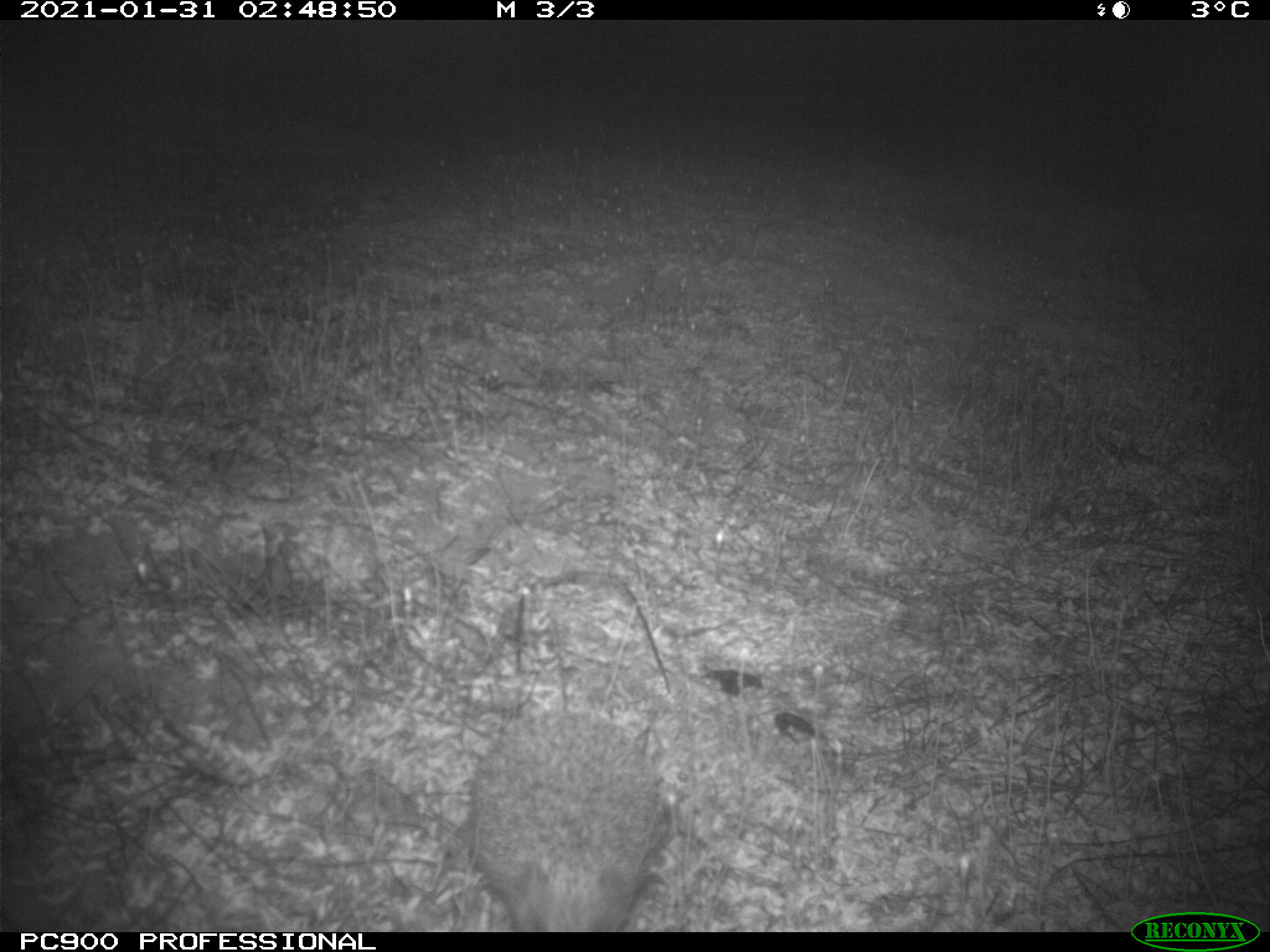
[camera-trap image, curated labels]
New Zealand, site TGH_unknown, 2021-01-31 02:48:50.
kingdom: Animalia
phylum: Chordata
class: Mammalia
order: Eulipotyphla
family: Erinaceidae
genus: Erinaceus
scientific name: Erinaceus europaeus europaeus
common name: european hedgehog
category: hedgehog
Hedgehog (european hedgehog) (Erinaceus europaeus europaeus).